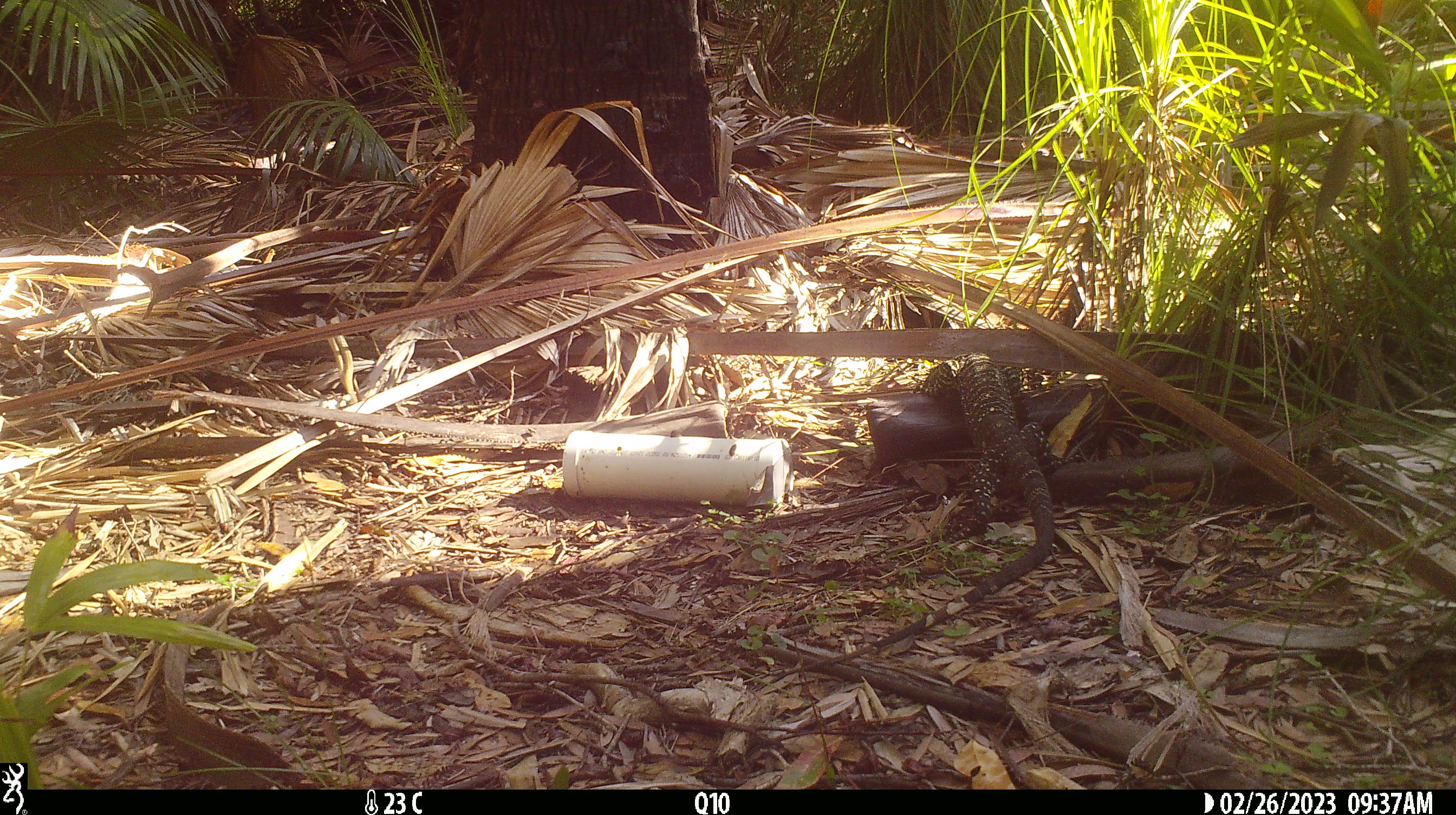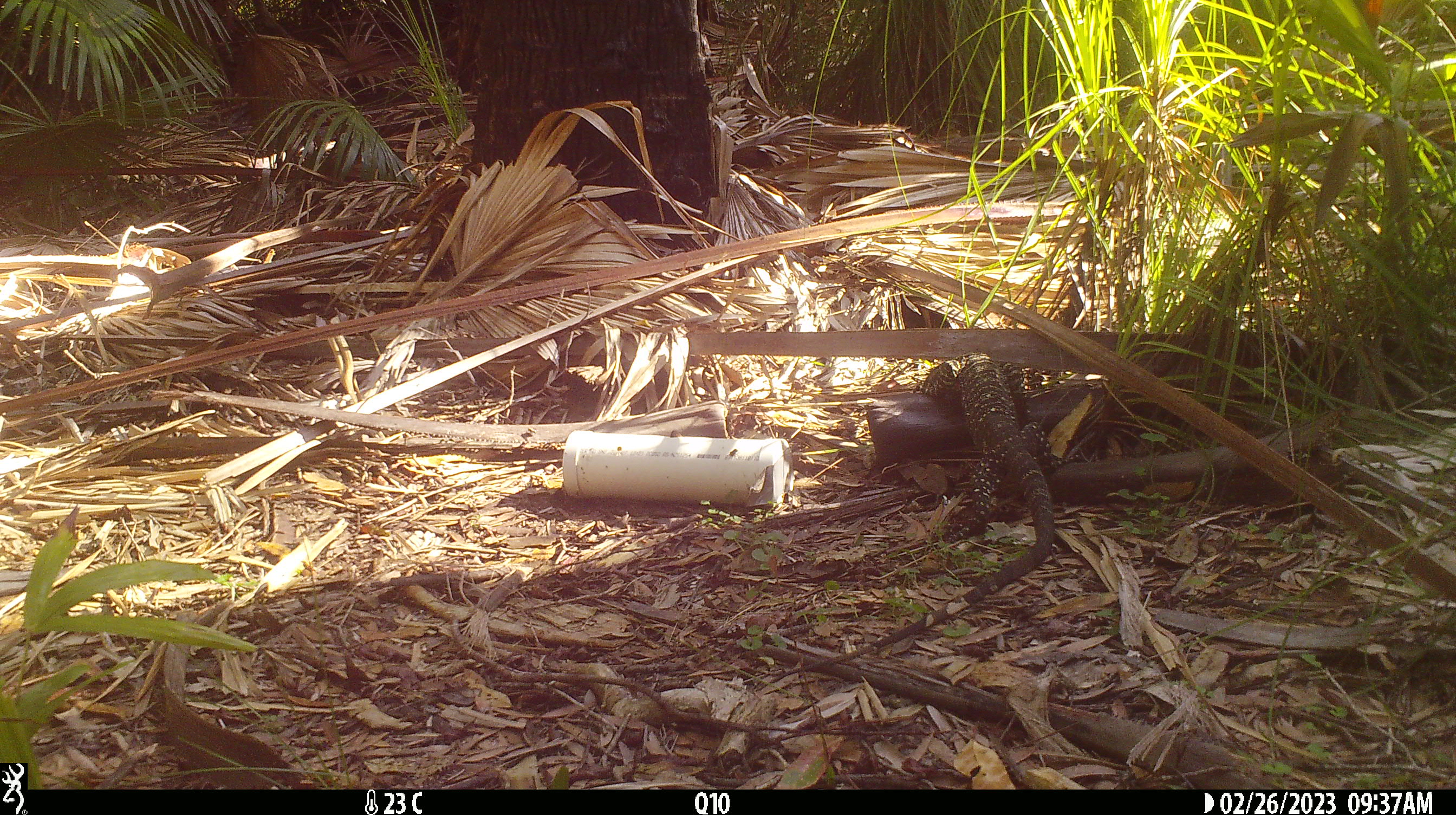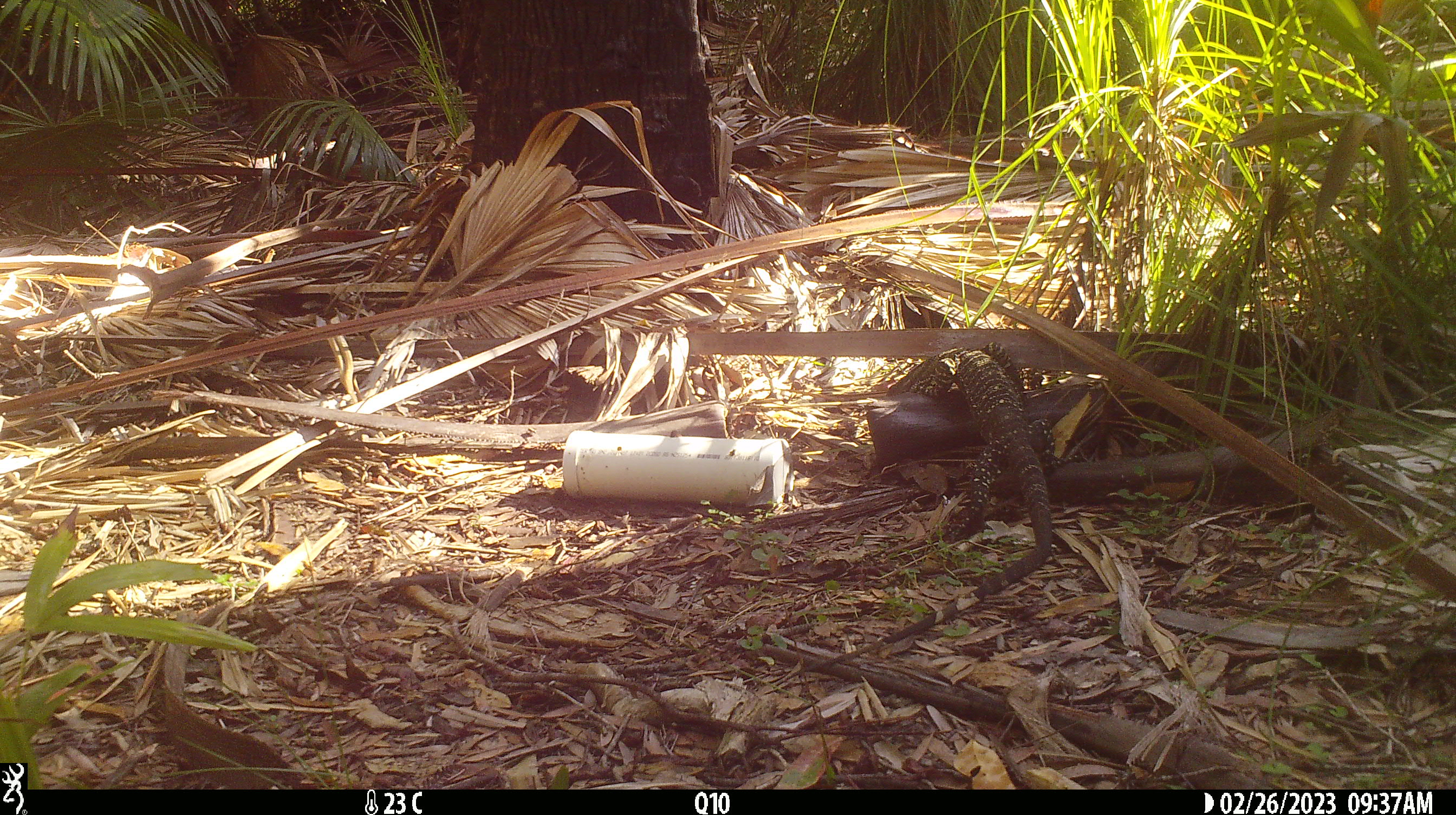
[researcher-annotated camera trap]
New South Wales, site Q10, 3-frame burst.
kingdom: Animalia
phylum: Chordata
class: Reptilia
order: Squamata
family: Varanidae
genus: Varanus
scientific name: Varanus varius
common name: lace monitor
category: goanna